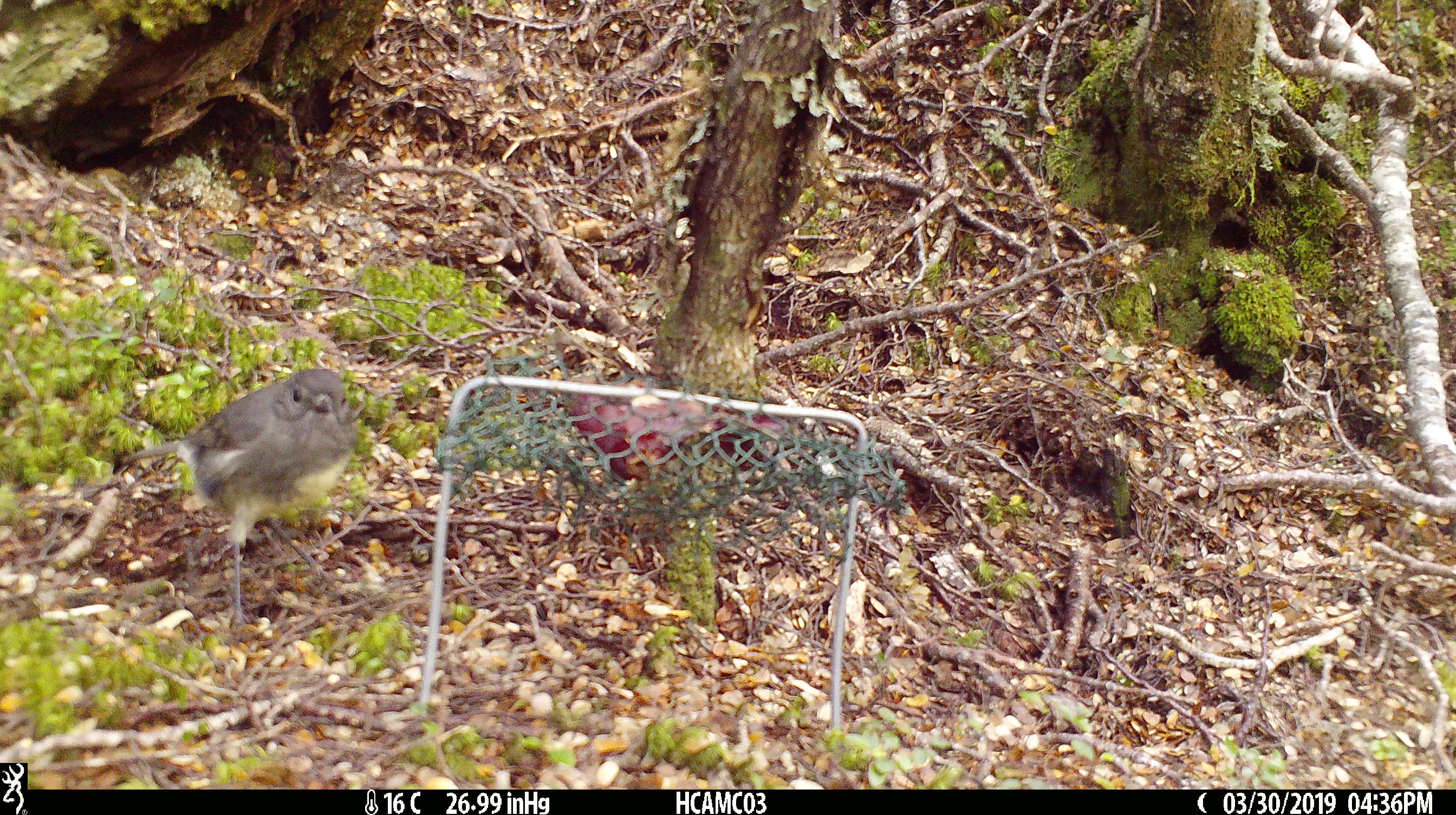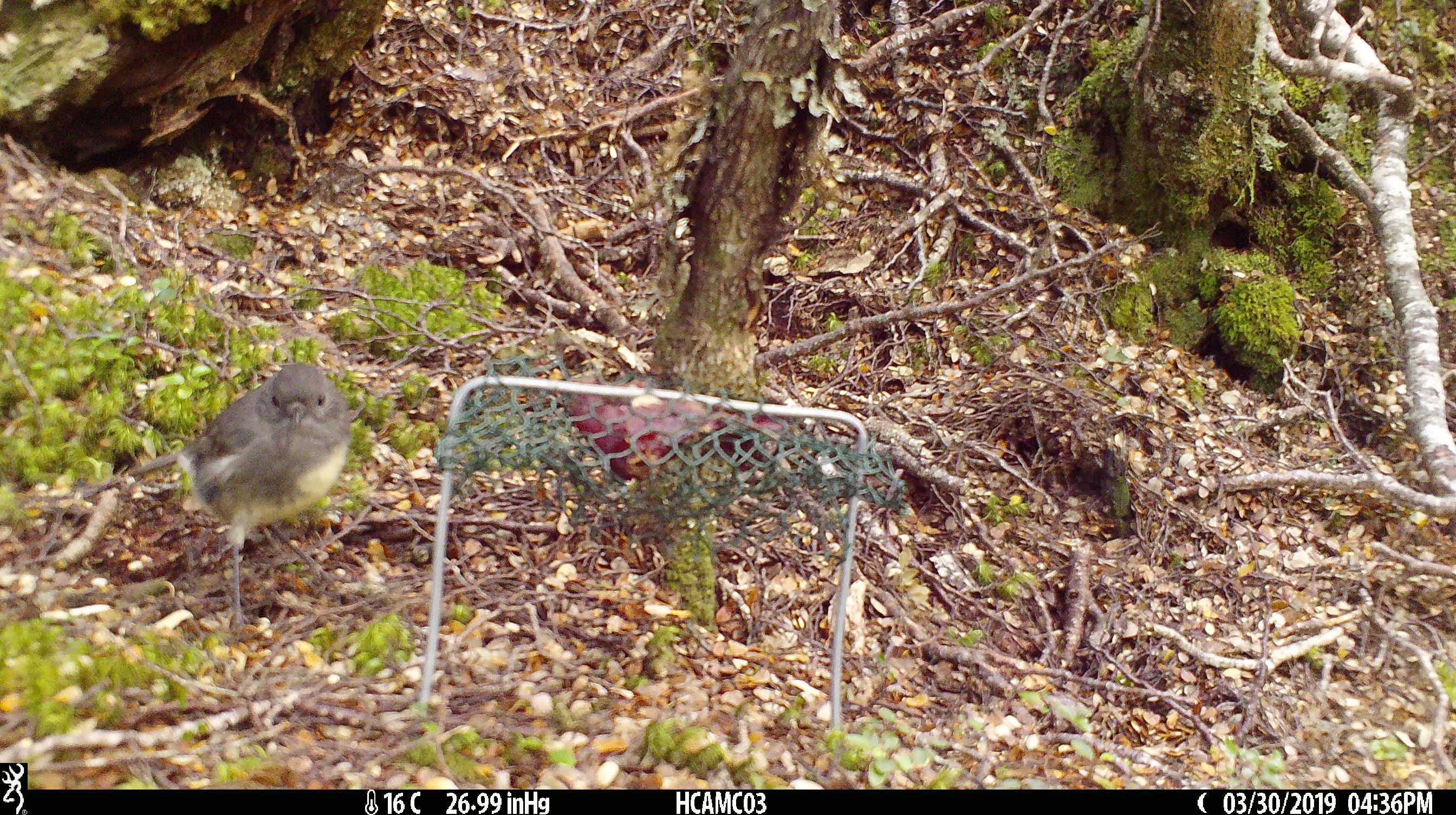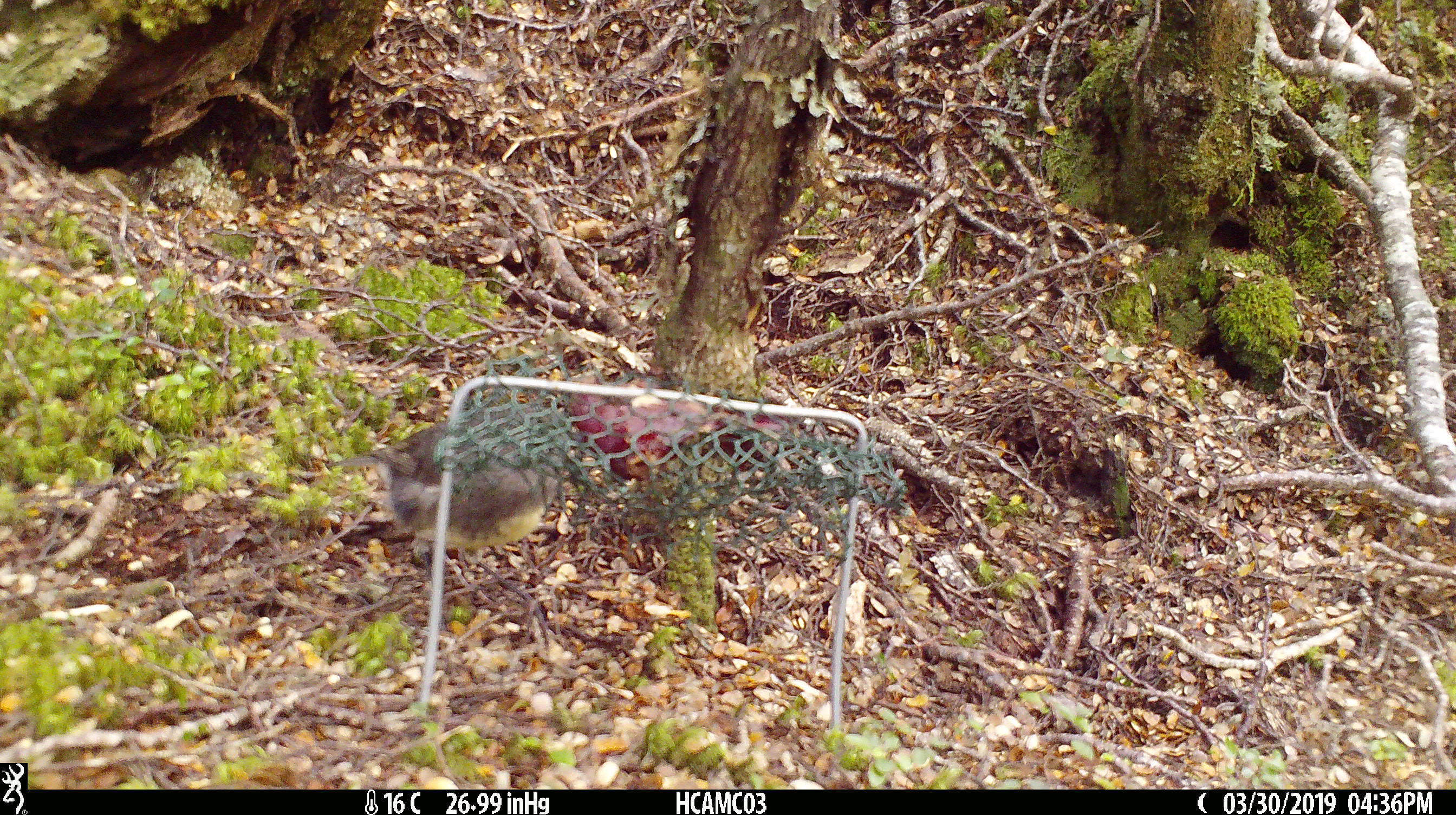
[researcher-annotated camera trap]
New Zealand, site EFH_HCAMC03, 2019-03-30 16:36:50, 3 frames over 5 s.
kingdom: Animalia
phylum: Chordata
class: Aves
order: Passeriformes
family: Petroicidae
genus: Petroica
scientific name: Petroica australis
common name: new zealand robin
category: robin